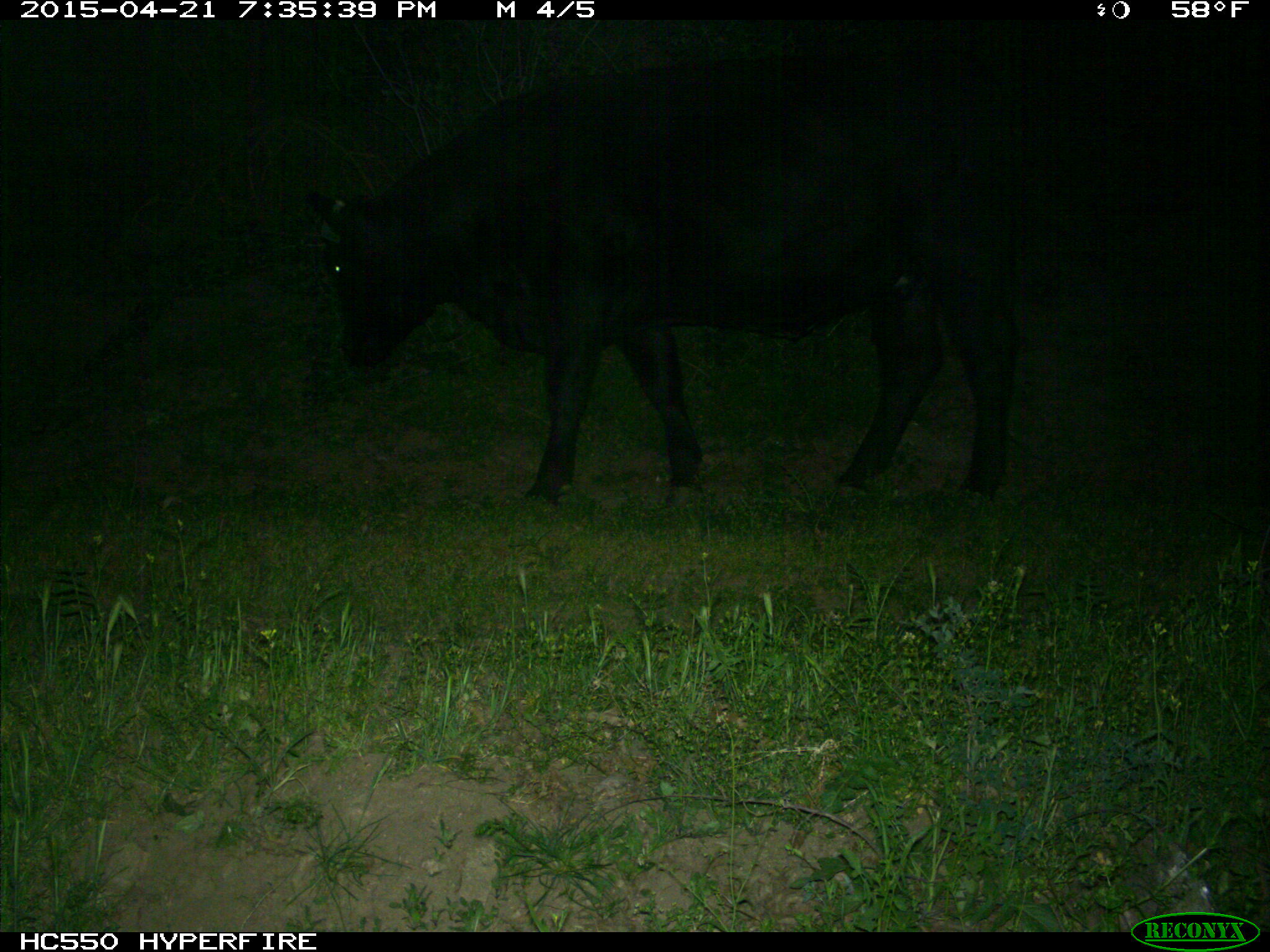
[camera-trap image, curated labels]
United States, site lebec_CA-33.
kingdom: Animalia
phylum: Chordata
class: Mammalia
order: Artiodactyla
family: Bovidae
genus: Bos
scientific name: Bos taurus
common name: domestic cow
Bos taurus (domestic cow).